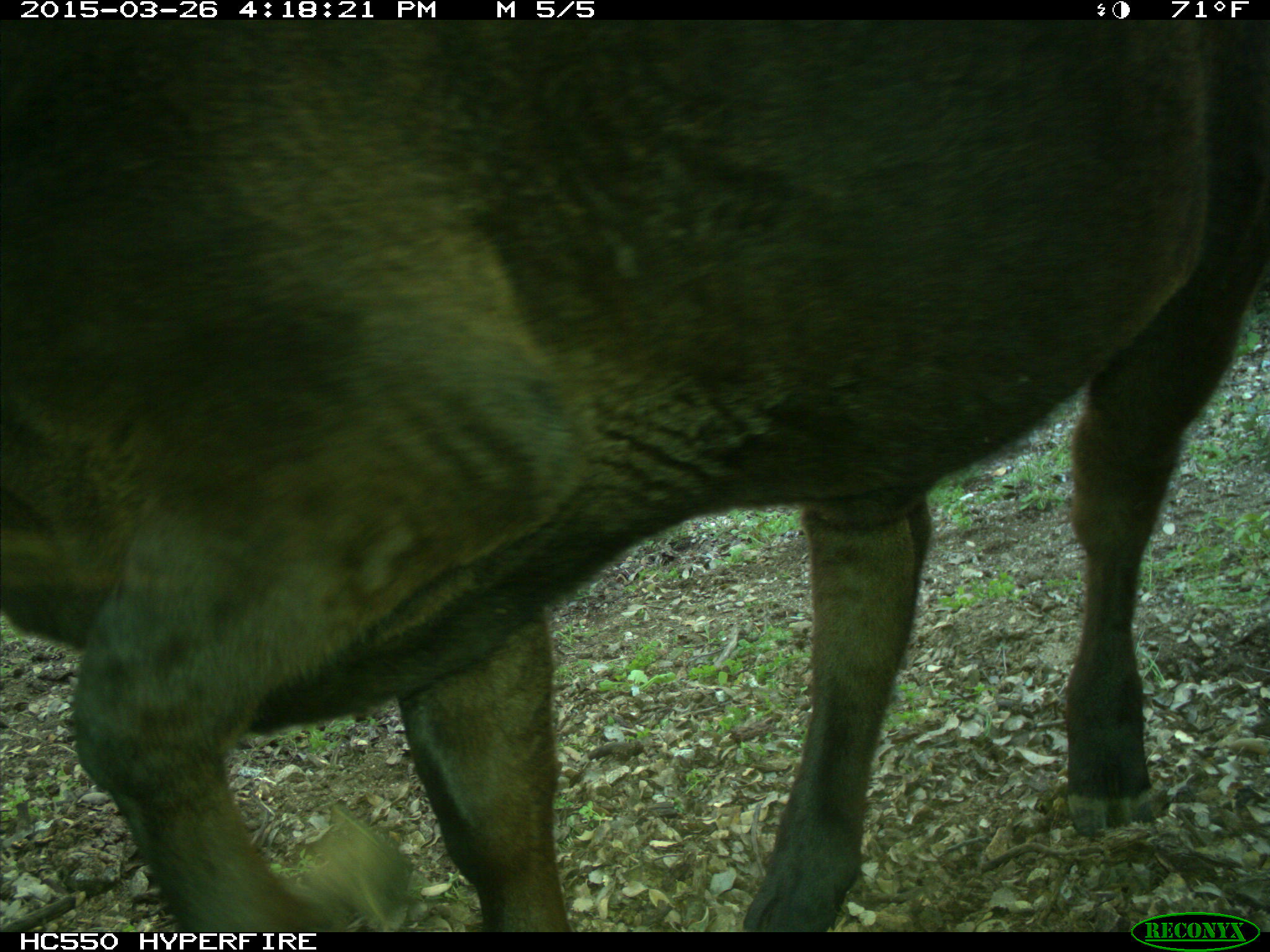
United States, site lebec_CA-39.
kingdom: Animalia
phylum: Chordata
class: Mammalia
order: Artiodactyla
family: Bovidae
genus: Bos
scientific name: Bos taurus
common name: domestic cow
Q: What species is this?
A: Bos taurus (domestic cow).